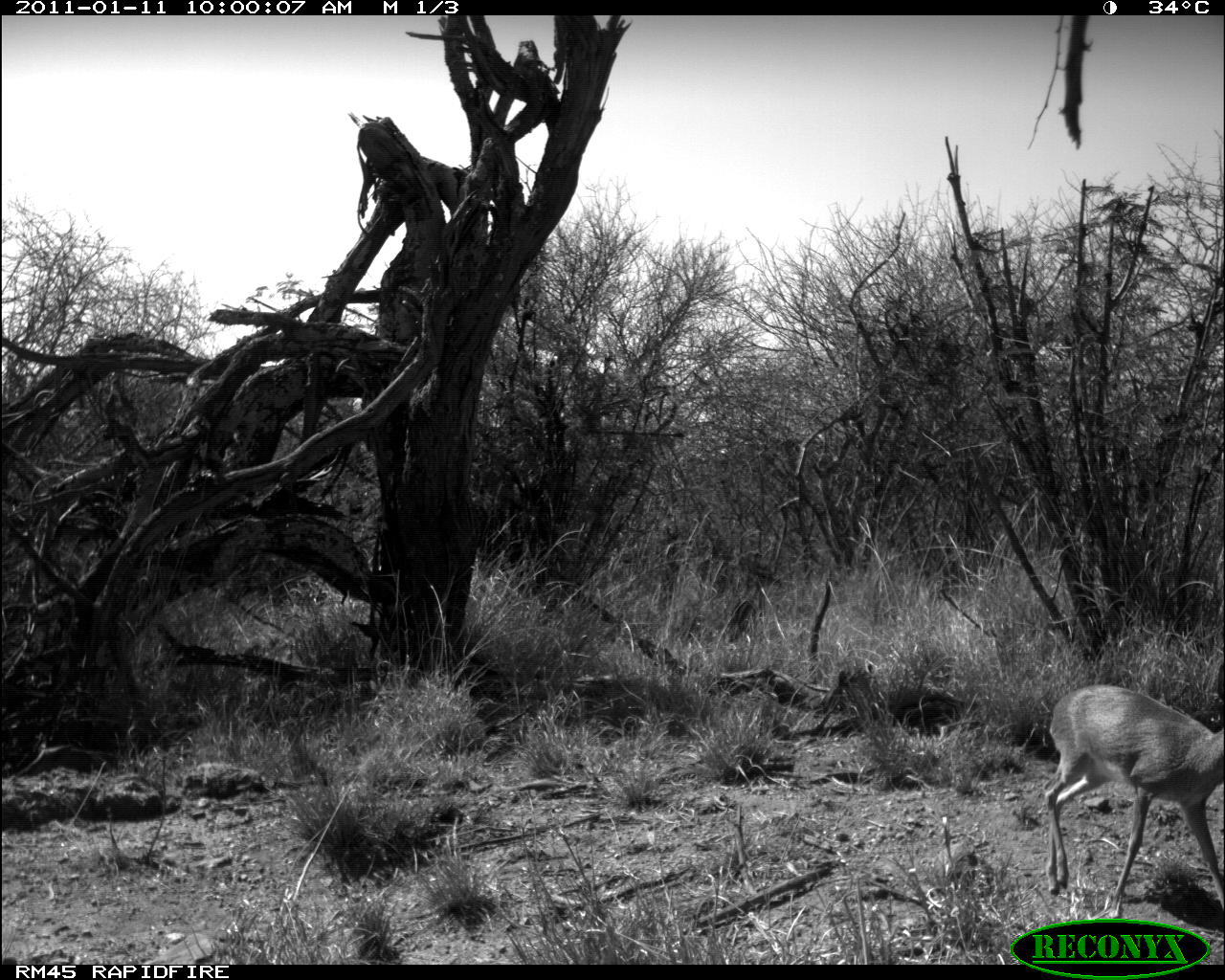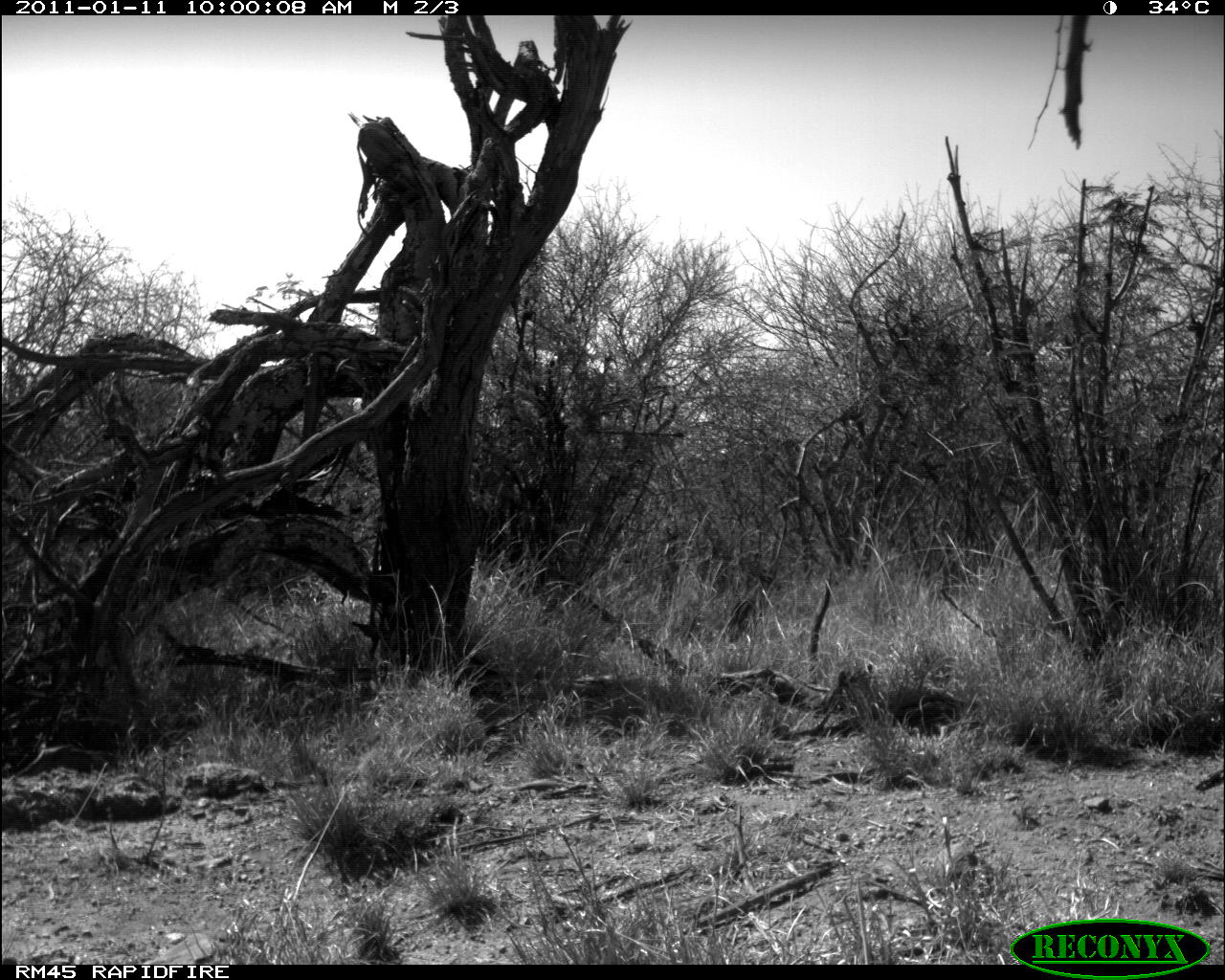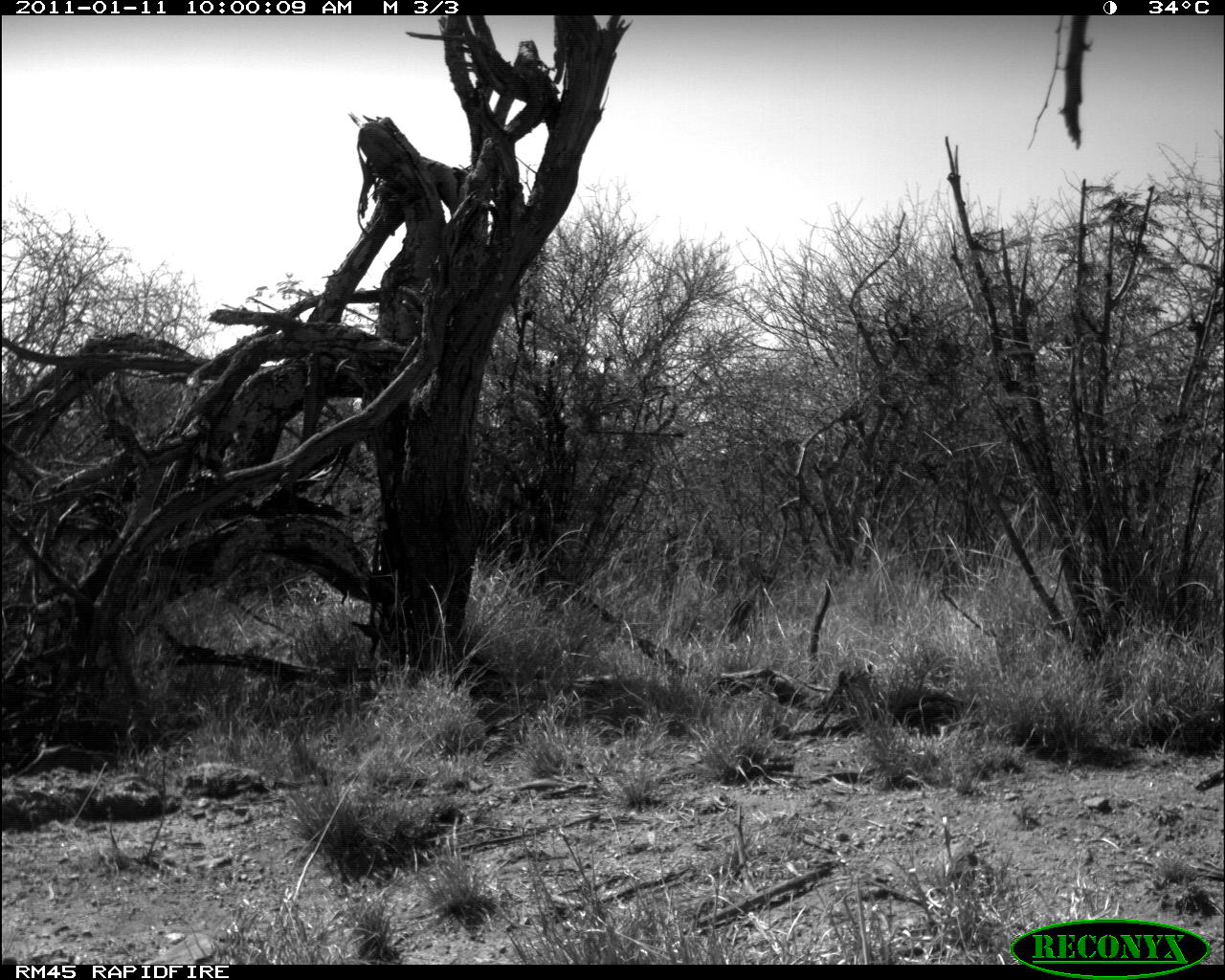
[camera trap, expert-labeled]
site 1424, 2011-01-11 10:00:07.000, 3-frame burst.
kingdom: Animalia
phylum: Chordata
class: Mammalia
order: Artiodactyla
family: Bovidae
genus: Madoqua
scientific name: Madoqua guentheri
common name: günther's dik-dik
Madoqua guentheri (günther's dik-dik), count 1.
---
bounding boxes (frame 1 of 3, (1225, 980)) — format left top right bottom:
madoqua guentheri: 1040 683 1225 918